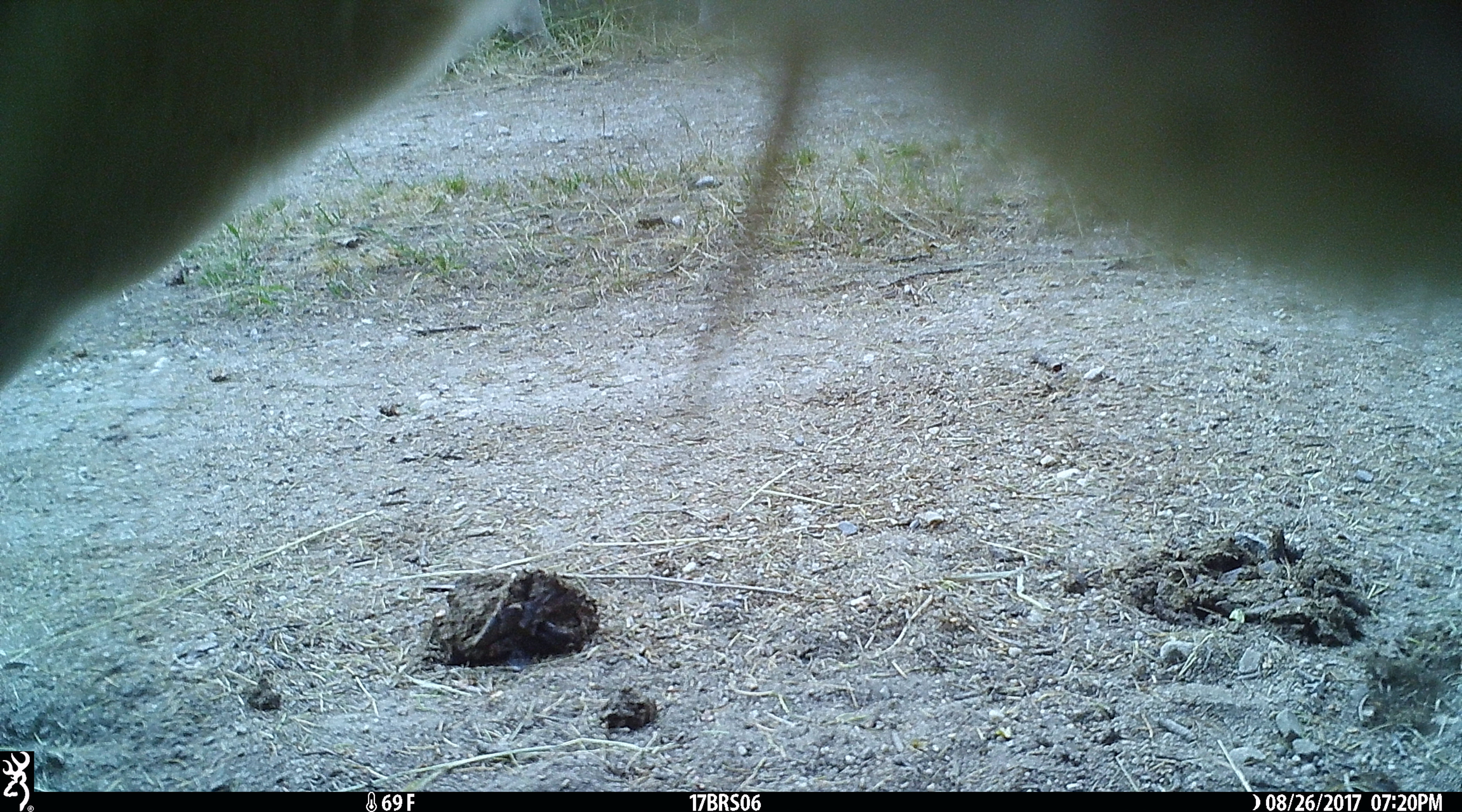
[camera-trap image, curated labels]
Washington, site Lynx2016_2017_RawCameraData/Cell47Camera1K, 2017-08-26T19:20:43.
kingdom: Animalia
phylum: Chordata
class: Mammalia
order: Artiodactyla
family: Bovidae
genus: Bos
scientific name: Bos taurus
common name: domestic cattle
Domestic cattle (Bos taurus). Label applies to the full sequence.